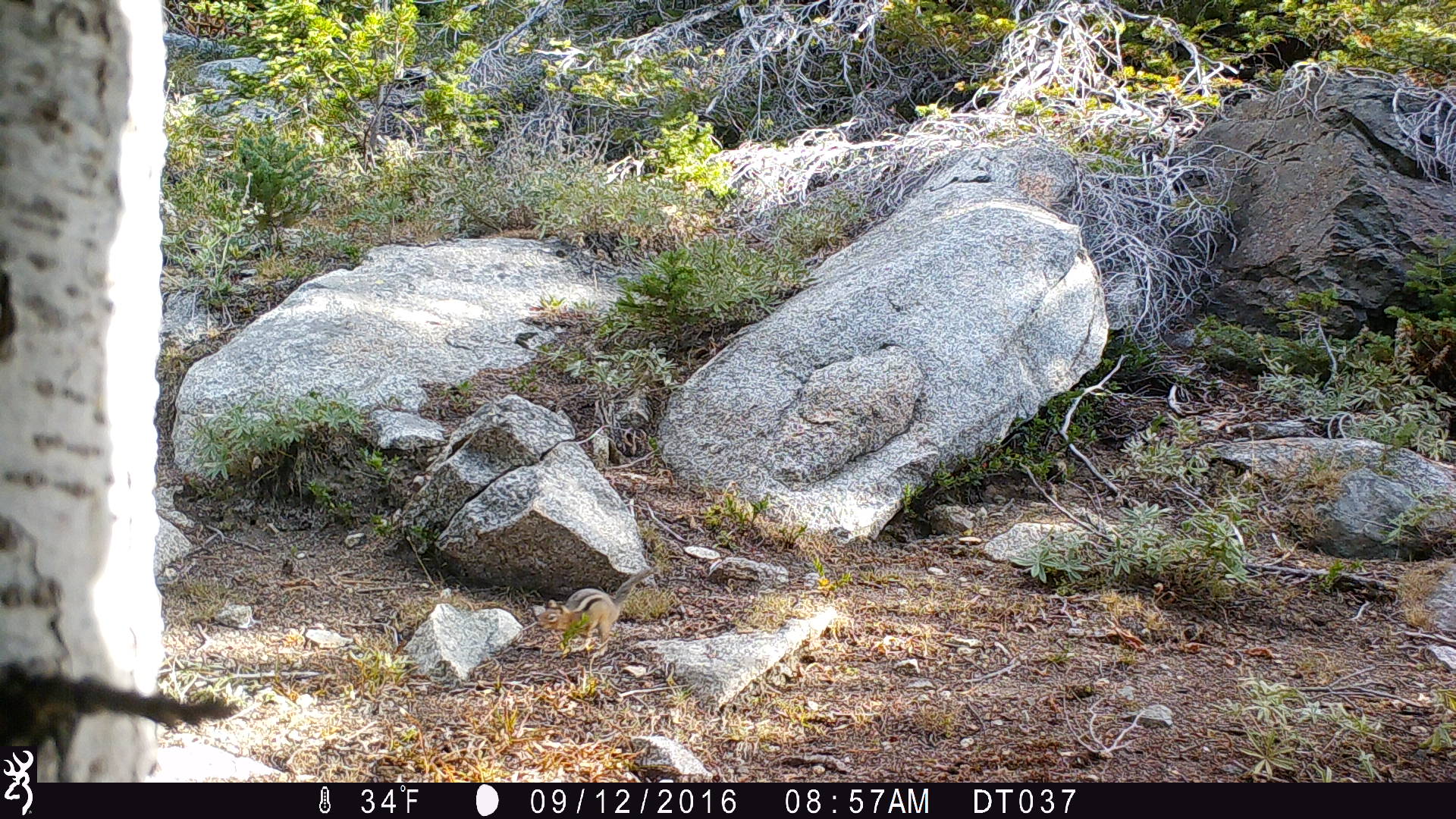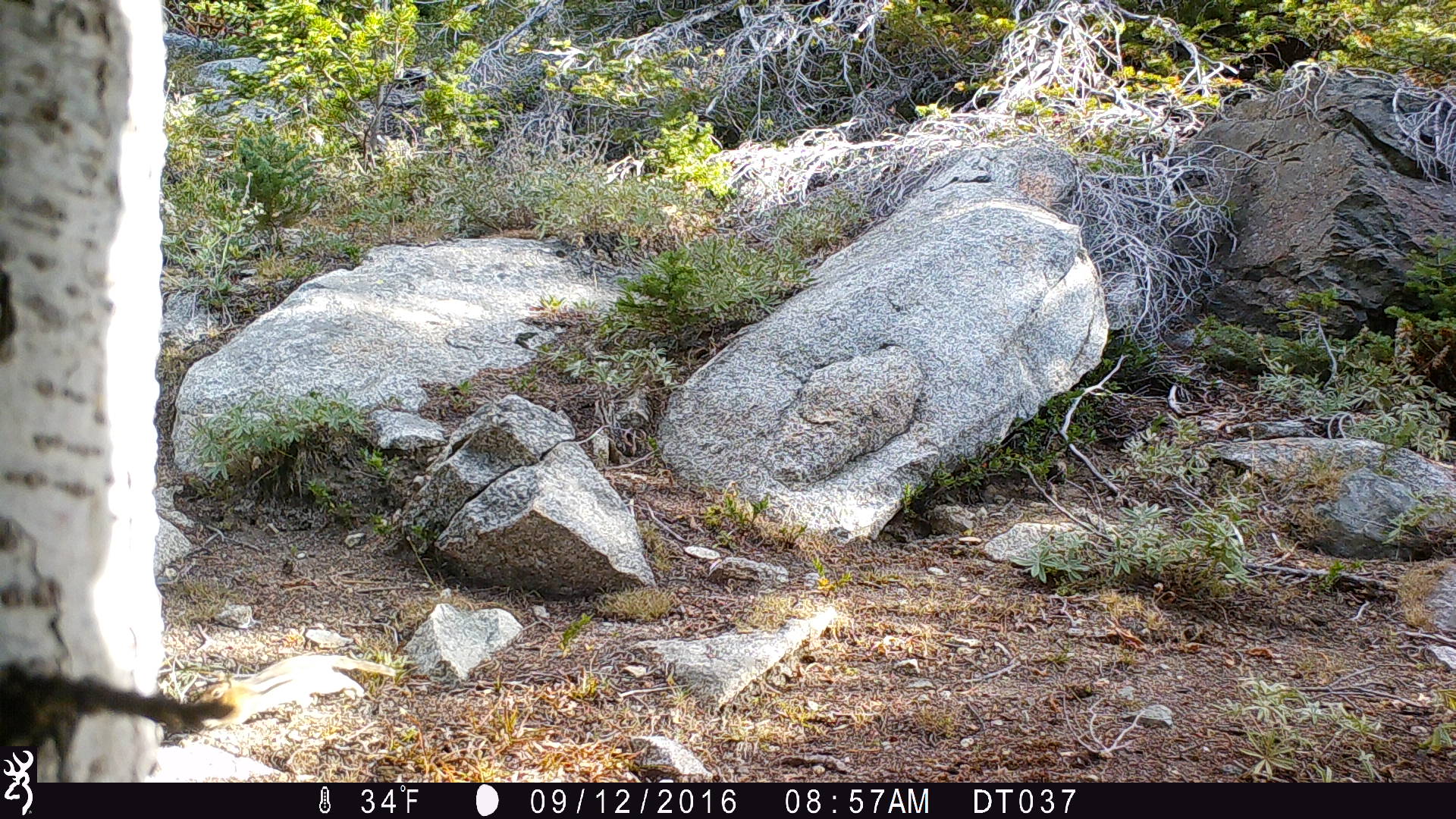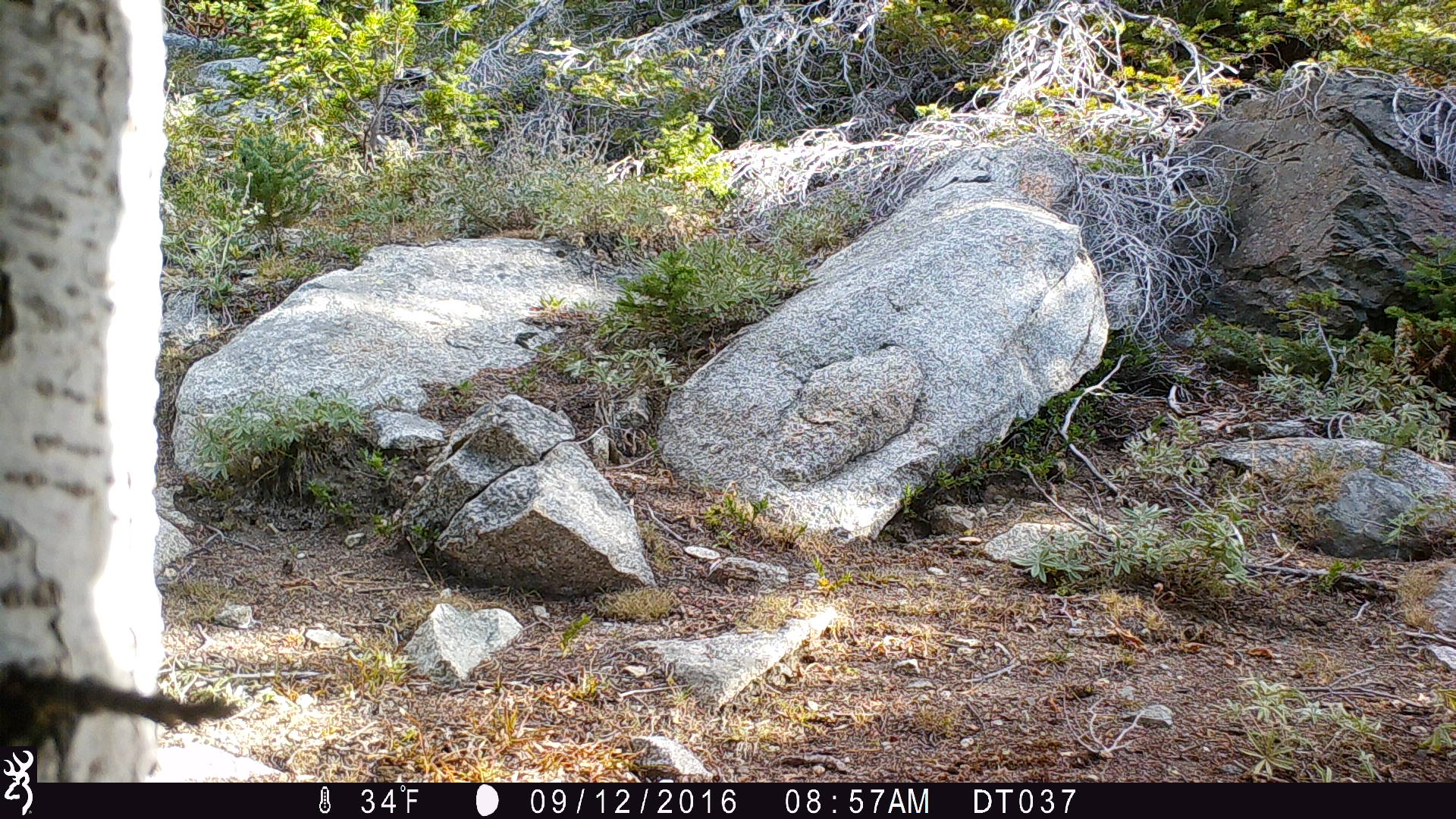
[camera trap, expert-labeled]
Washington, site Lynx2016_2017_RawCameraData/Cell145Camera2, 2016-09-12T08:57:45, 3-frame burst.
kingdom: Animalia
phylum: Chordata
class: Mammalia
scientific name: Mammalia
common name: small mammal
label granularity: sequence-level